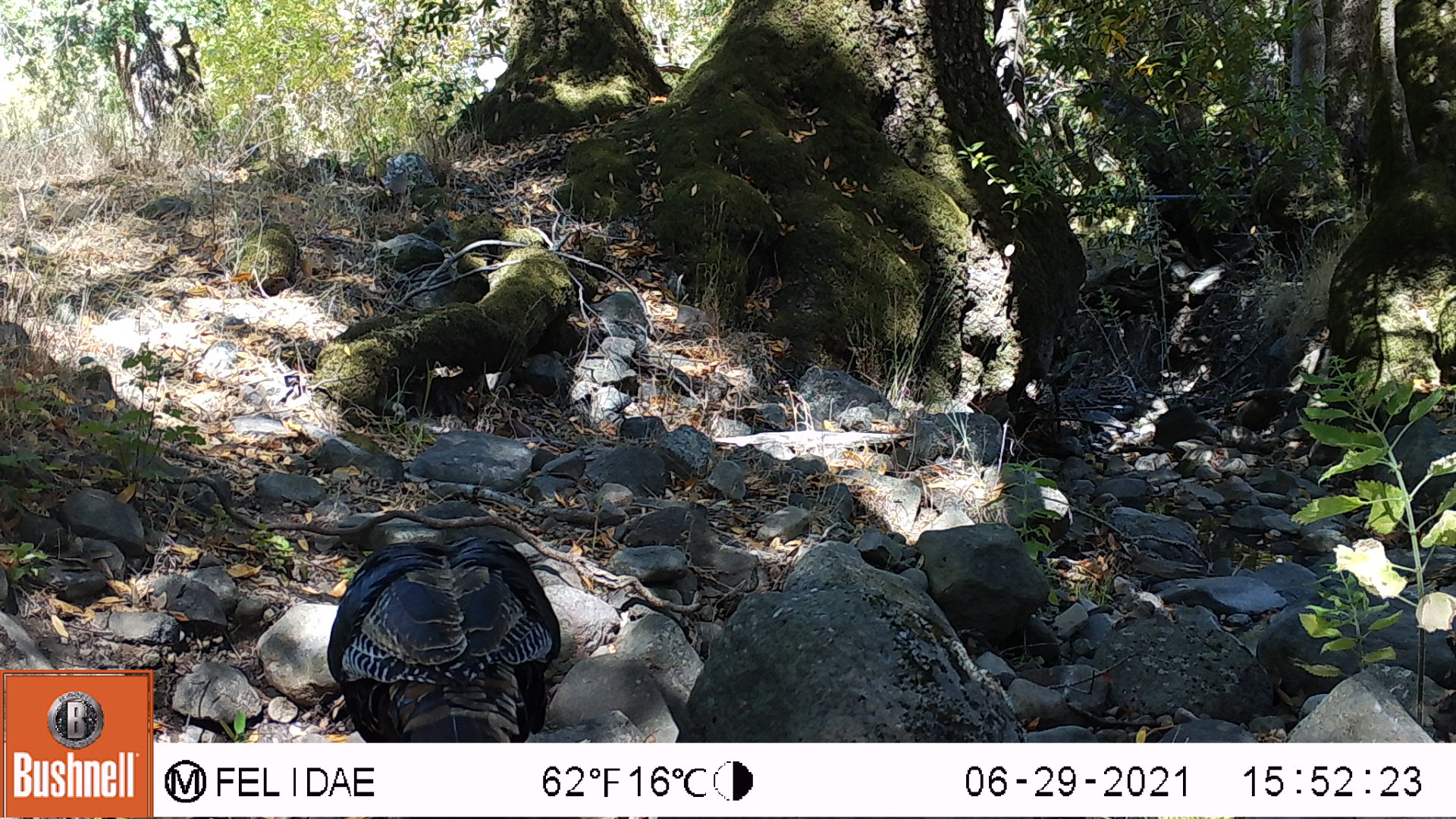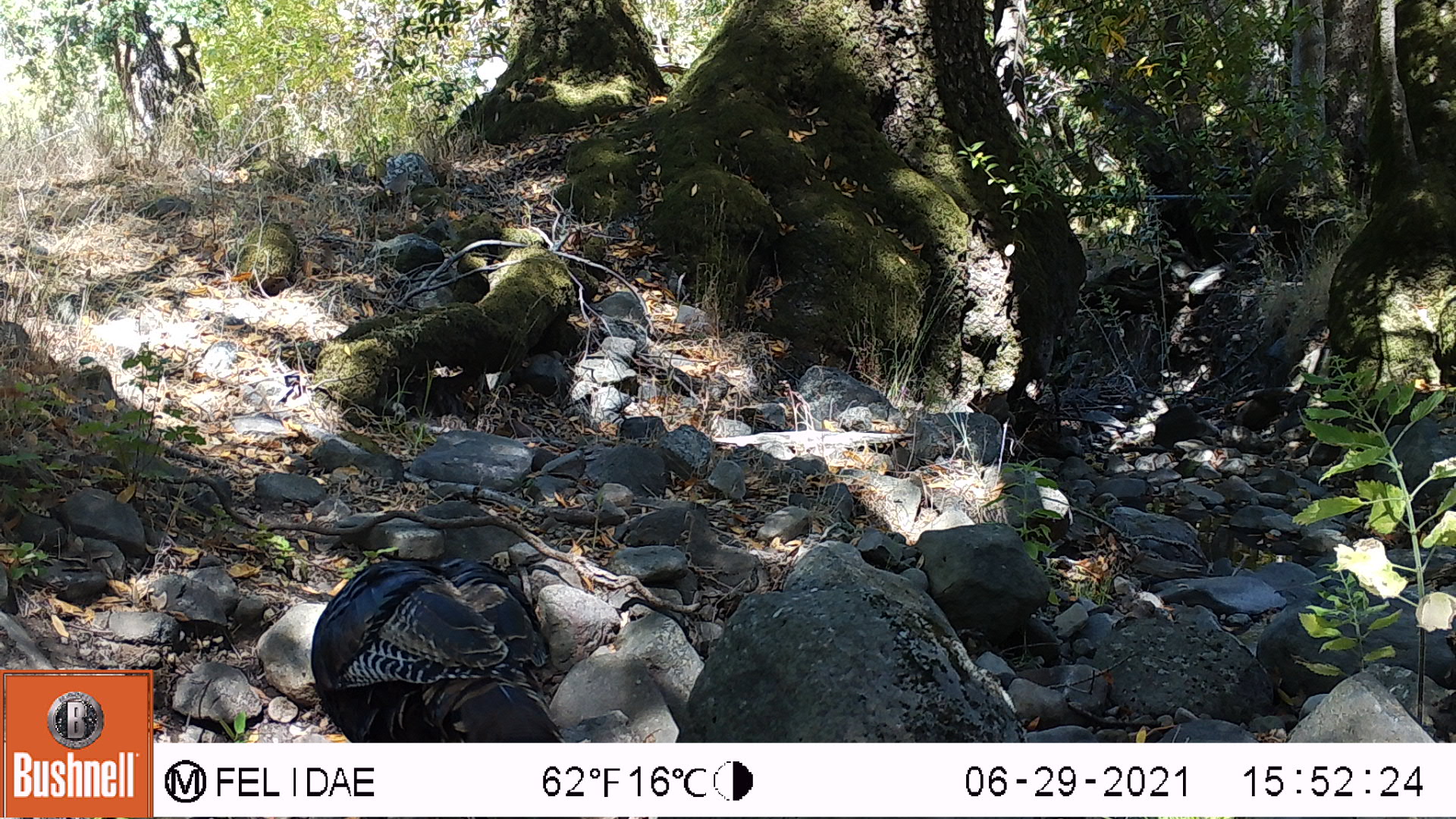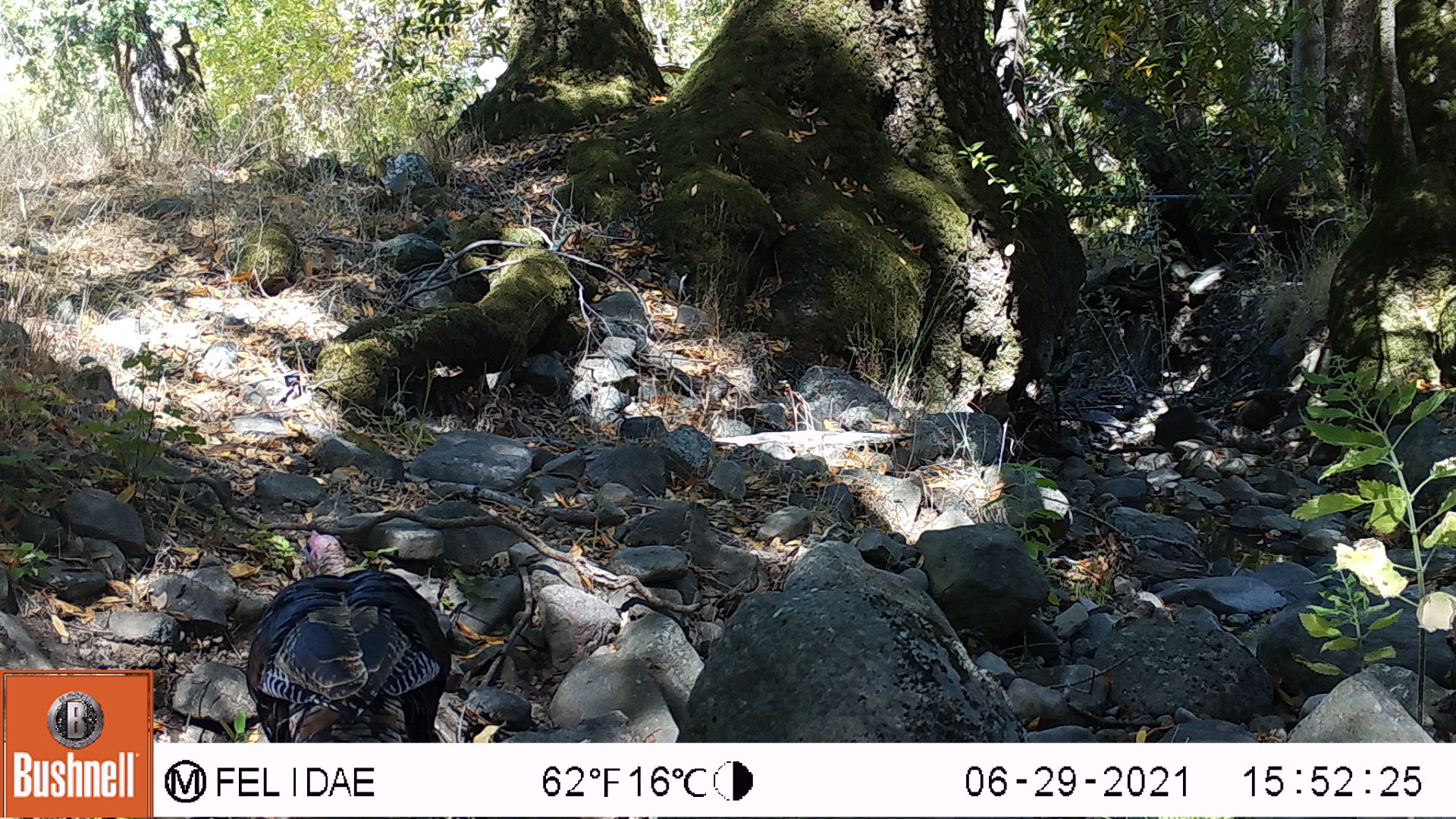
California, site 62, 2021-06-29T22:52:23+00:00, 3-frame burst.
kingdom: Animalia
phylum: Chordata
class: Aves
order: Galliformes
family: Phasianidae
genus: Meleagris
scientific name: Meleagris gallopavo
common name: turkey